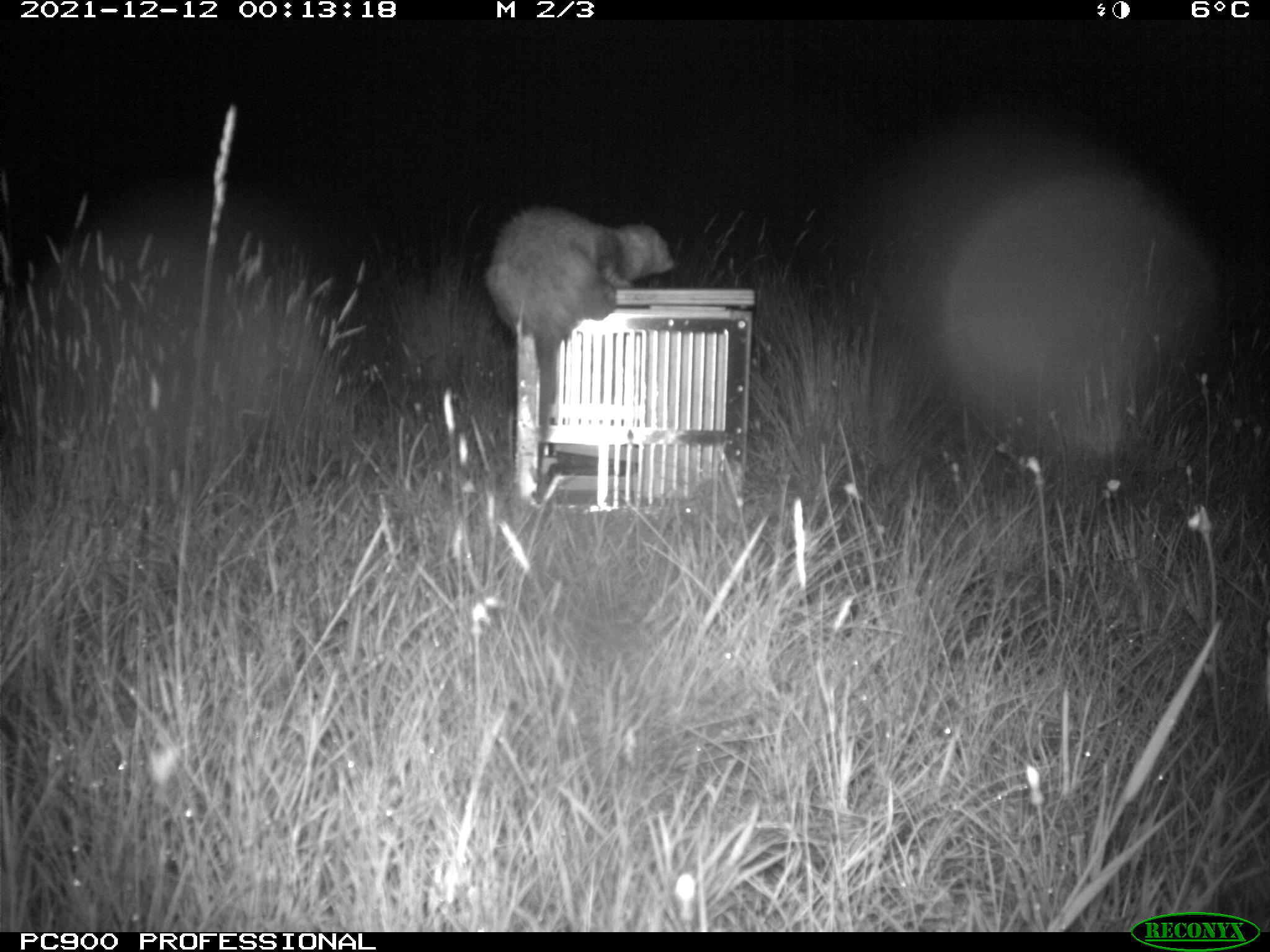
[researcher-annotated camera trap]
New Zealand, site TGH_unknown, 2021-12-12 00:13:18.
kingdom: Animalia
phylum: Chordata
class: Mammalia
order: Carnivora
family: Mustelidae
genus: Mustela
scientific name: Mustela furo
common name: ferret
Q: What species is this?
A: Ferret (Mustela furo).